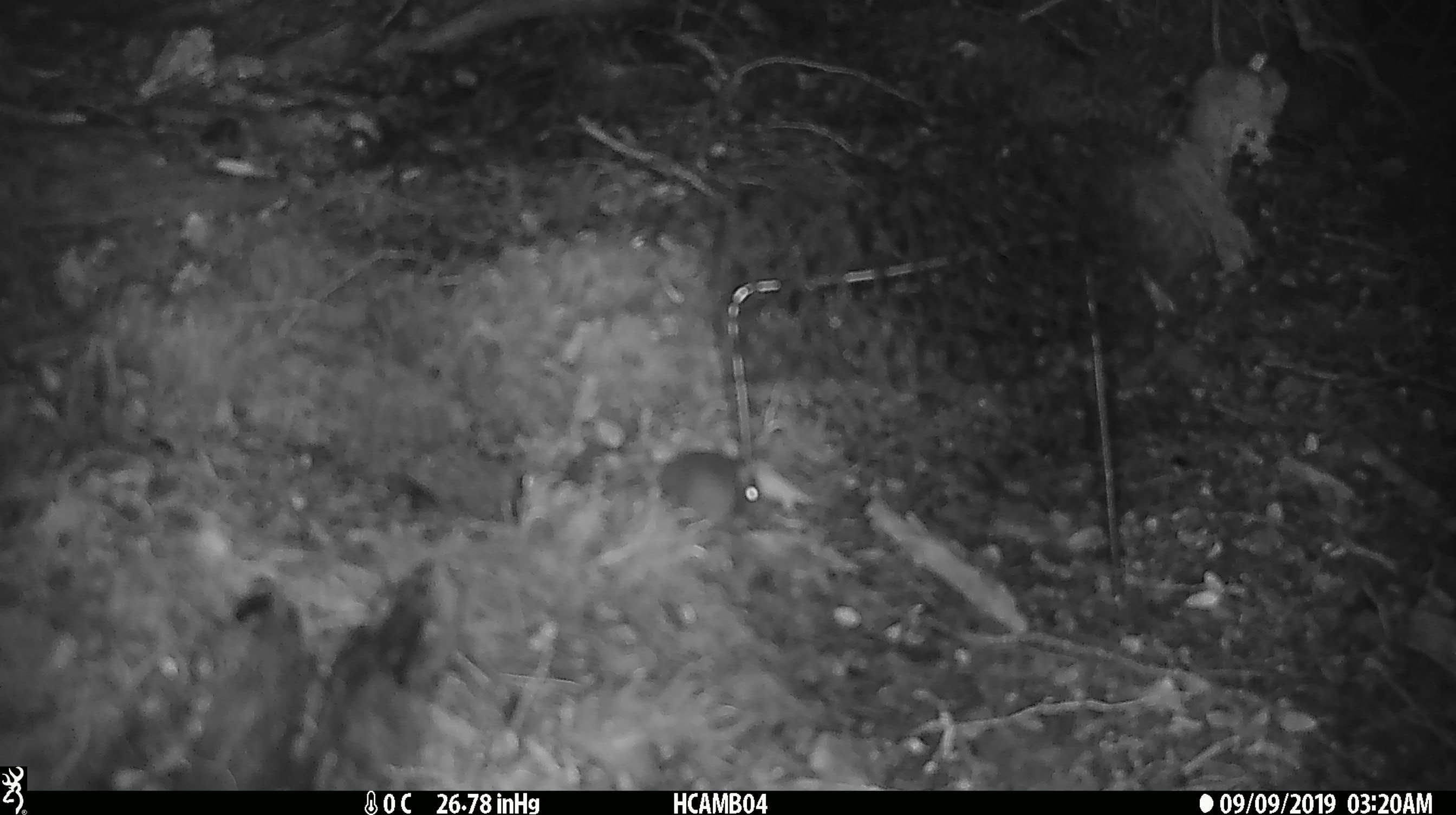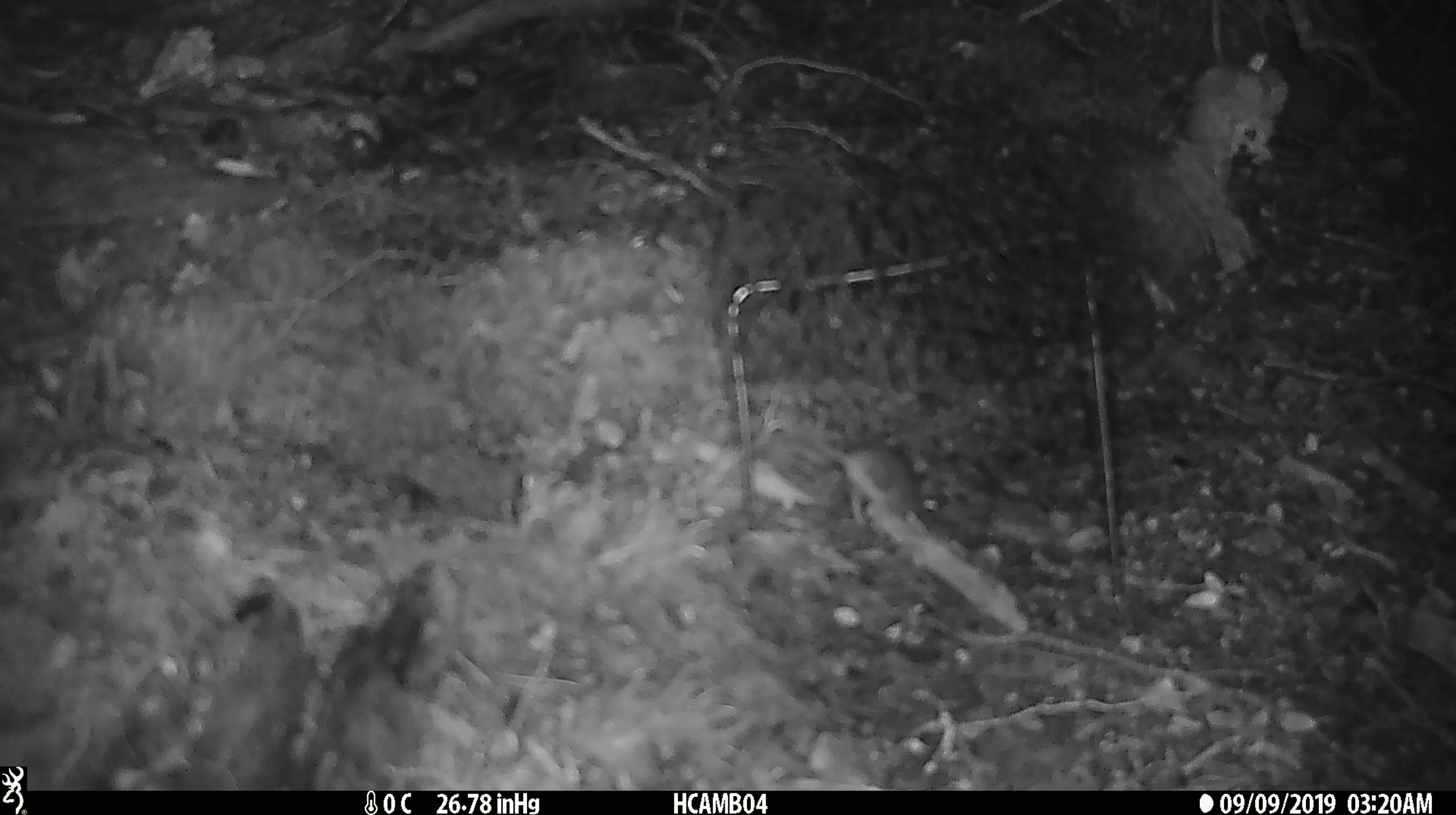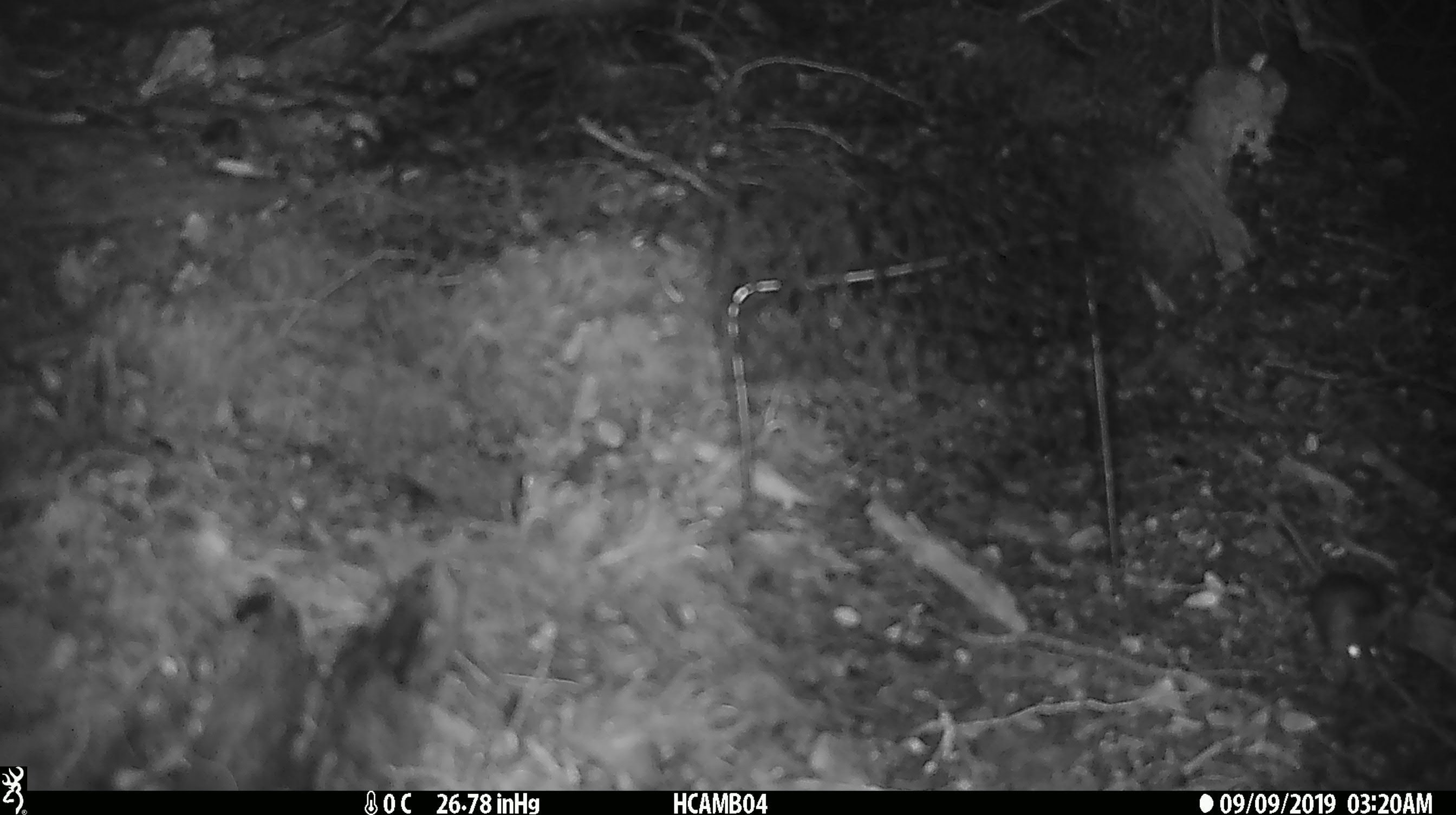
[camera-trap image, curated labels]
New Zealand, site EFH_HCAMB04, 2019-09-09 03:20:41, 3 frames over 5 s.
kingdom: Animalia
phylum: Chordata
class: Mammalia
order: Rodentia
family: Muridae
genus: Mus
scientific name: Mus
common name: mouse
Mouse (Mus).